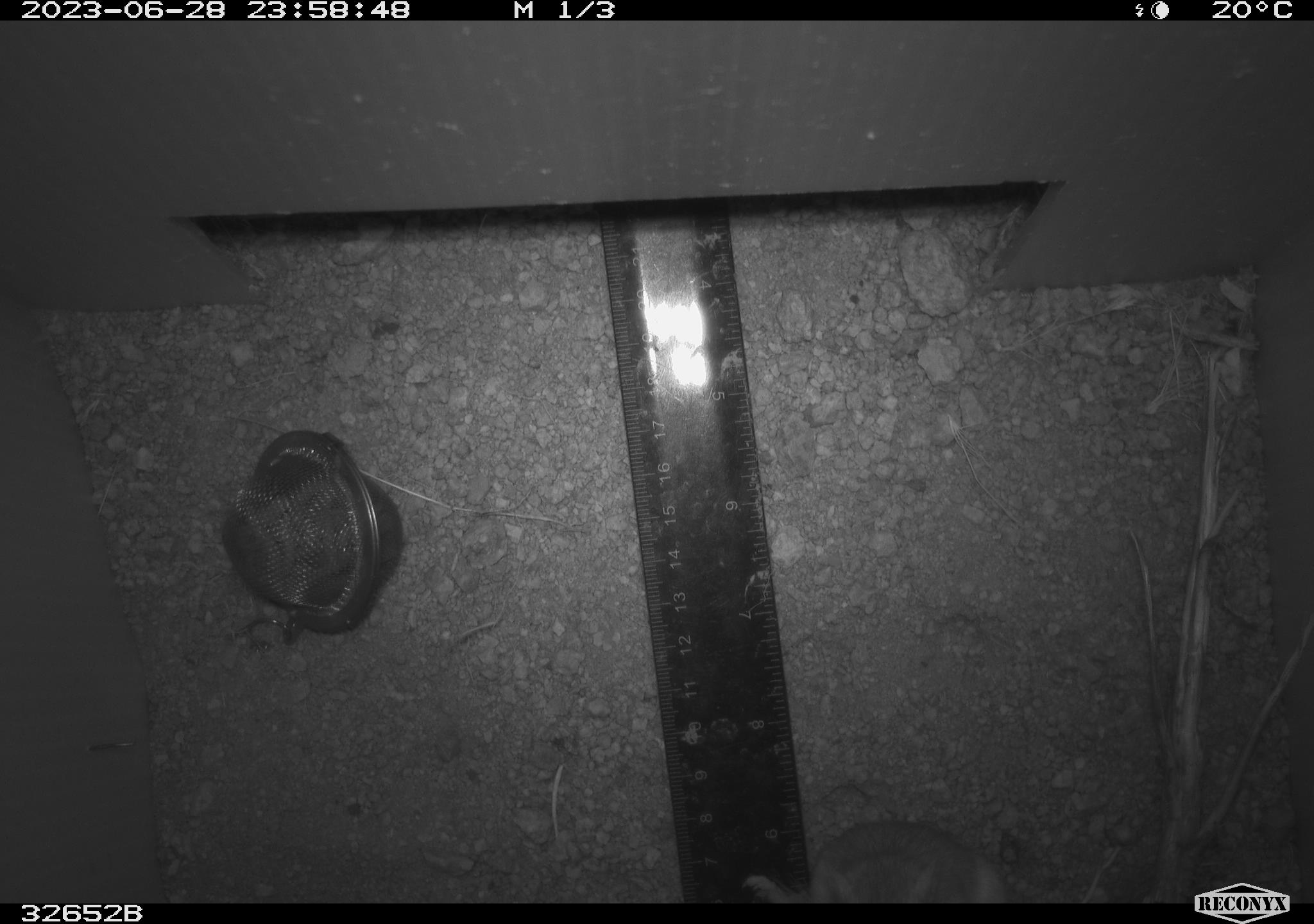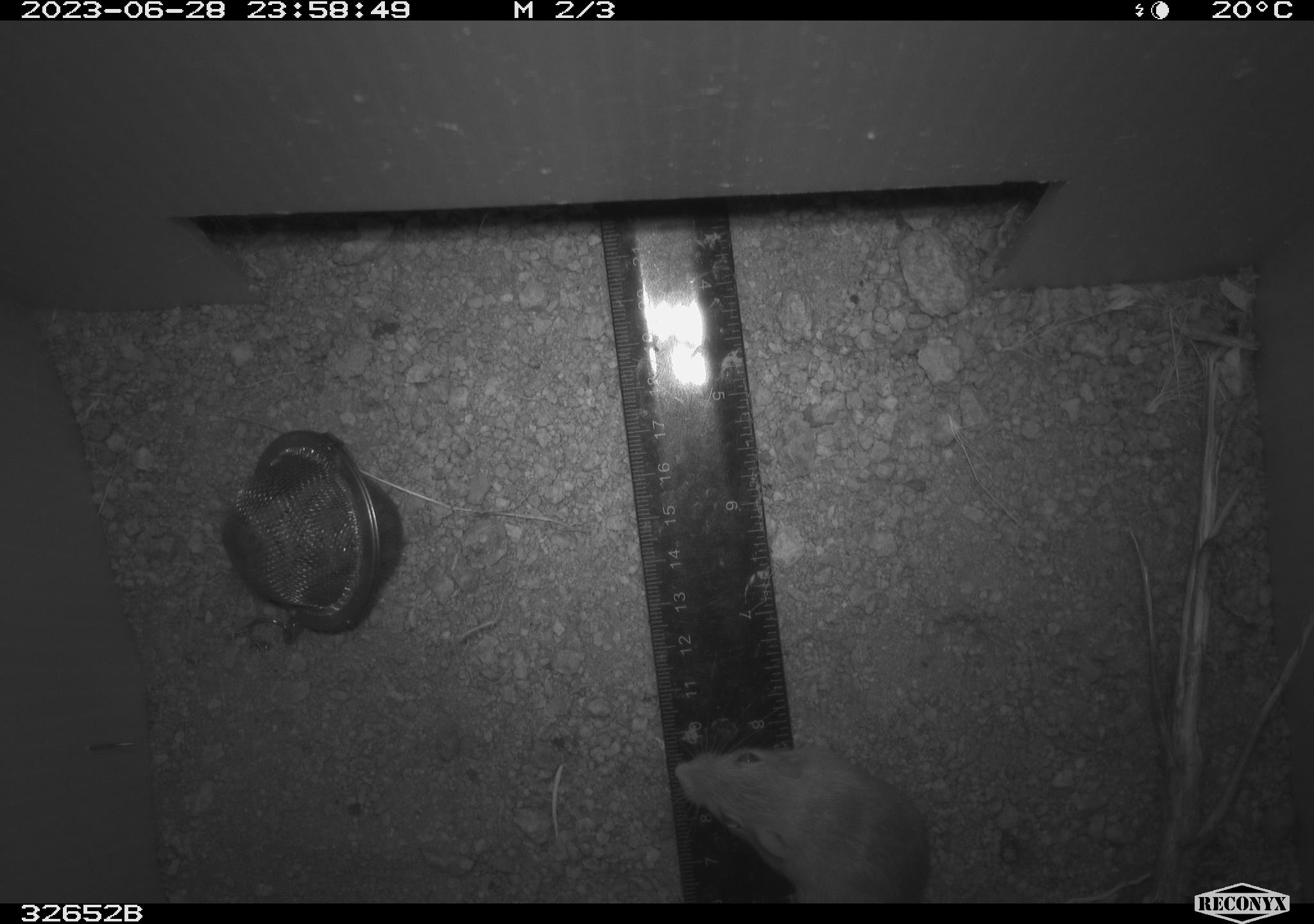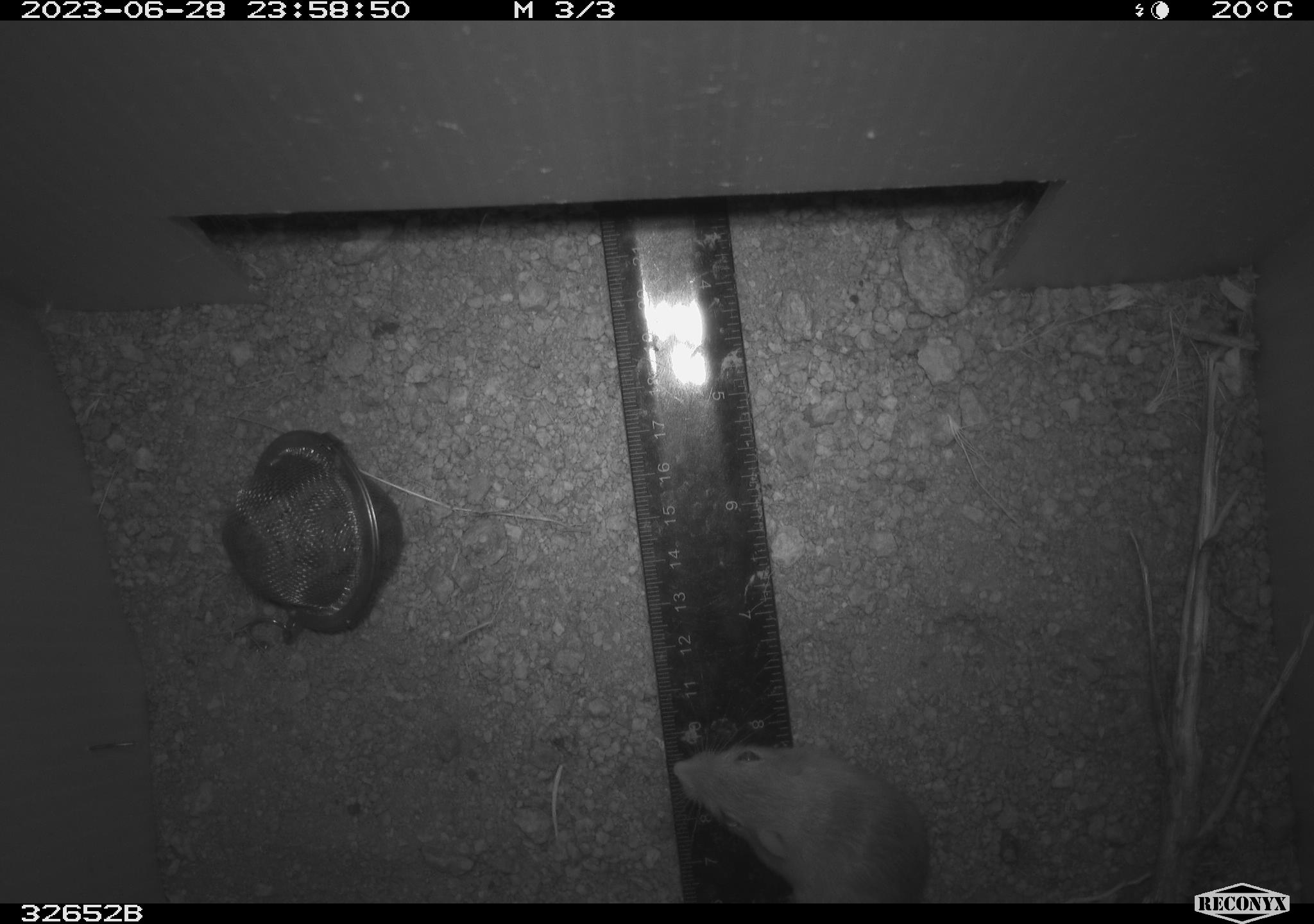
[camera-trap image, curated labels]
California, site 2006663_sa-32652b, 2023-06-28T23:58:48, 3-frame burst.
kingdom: Animalia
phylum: Chordata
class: Mammalia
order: Rodentia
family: Heteromyidae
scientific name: Heteromyidae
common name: kangaroo rats and pocket mice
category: heteromyidae family